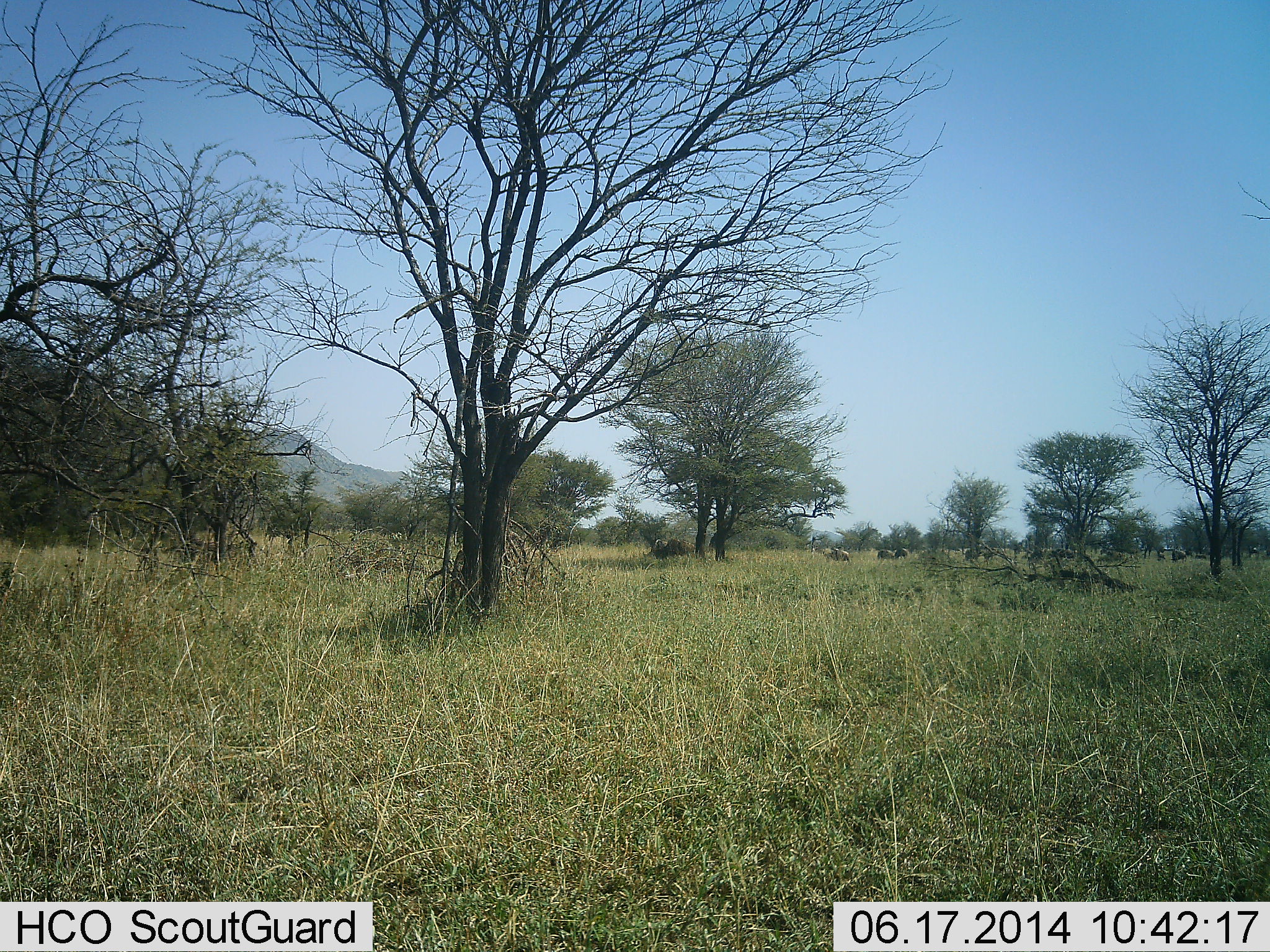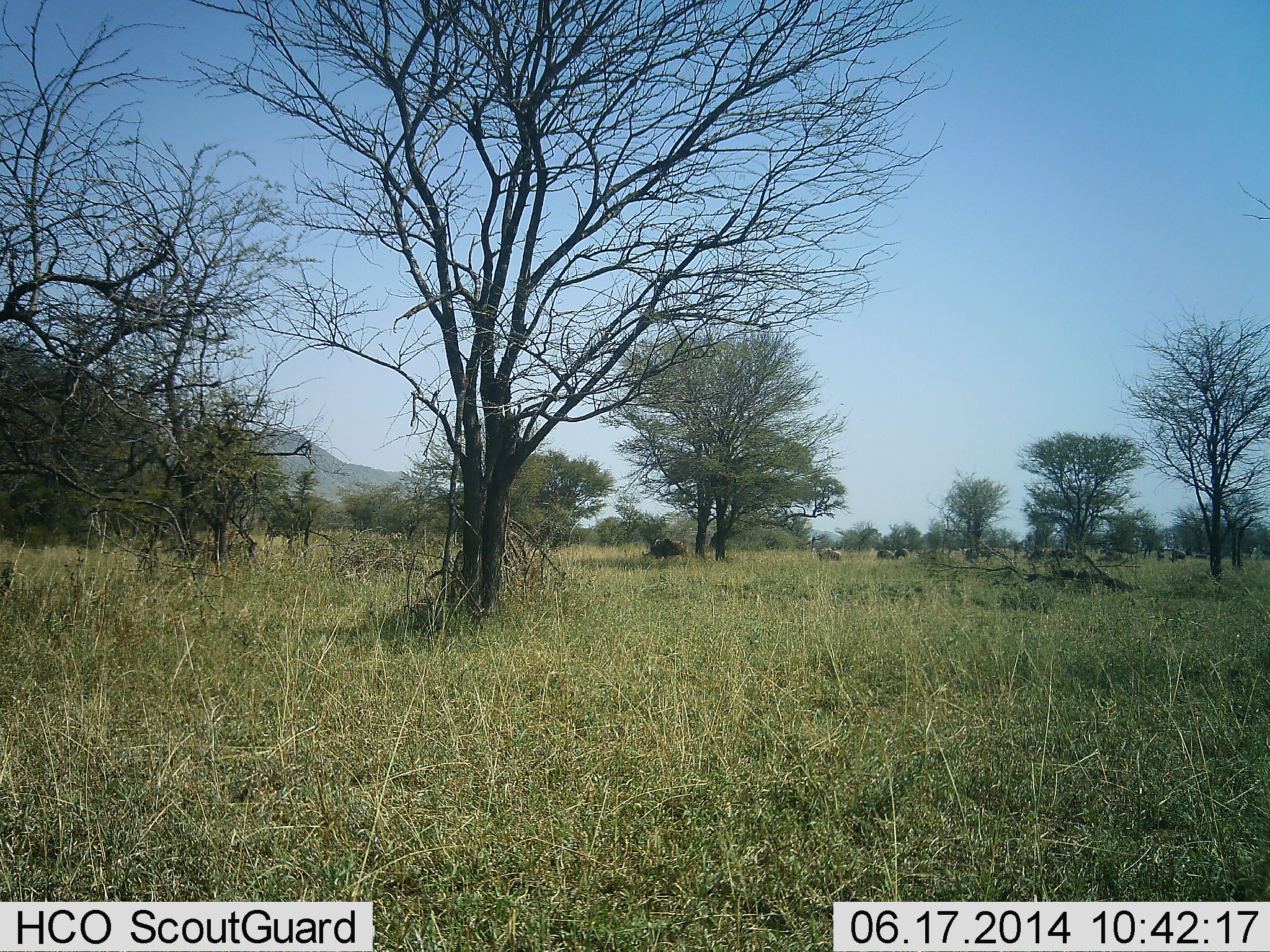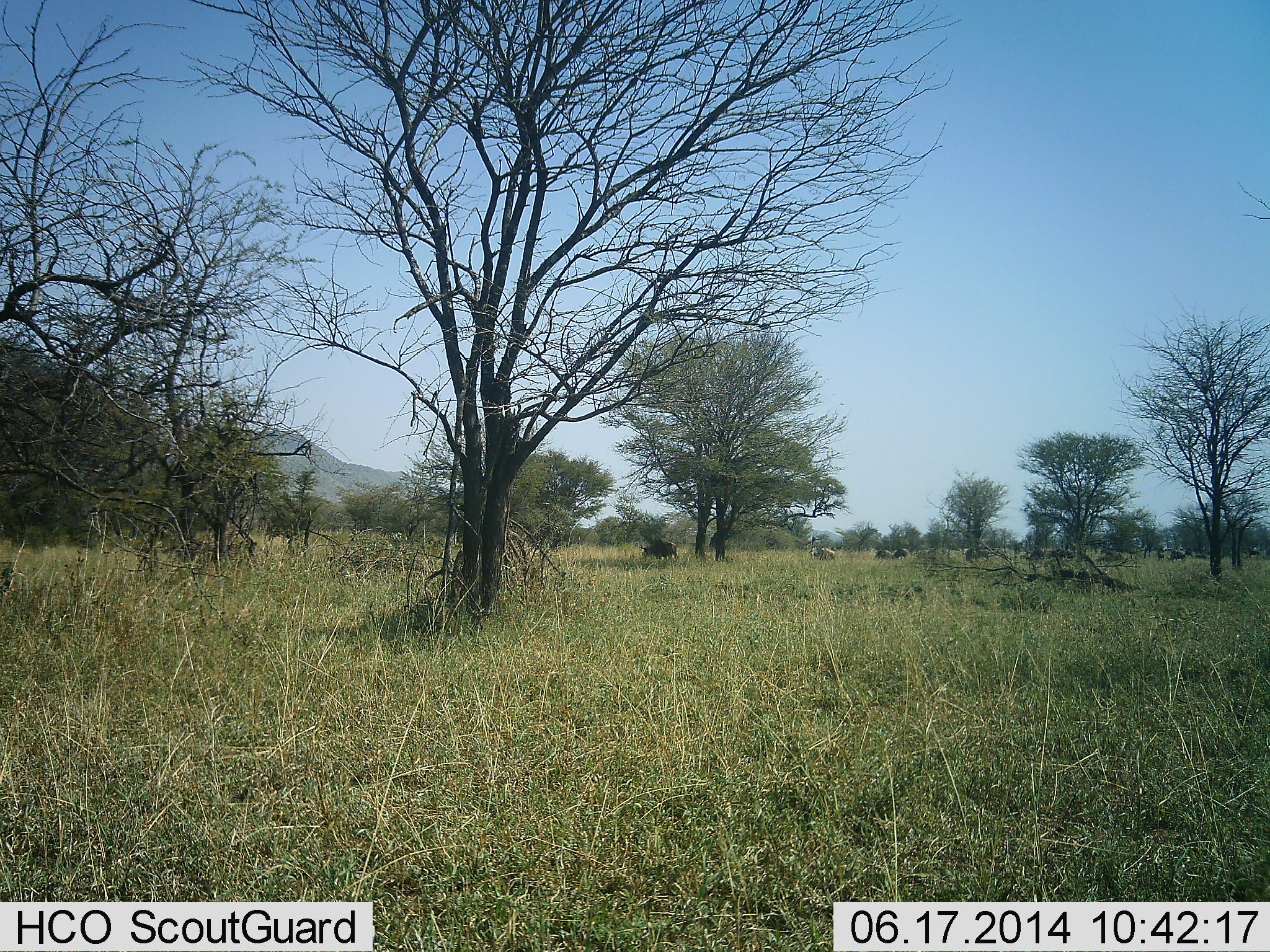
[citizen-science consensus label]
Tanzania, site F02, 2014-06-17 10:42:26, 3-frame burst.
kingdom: Animalia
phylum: Chordata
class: Mammalia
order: Artiodactyla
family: Bovidae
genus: Connochaetes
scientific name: Connochaetes taurinus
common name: blue wildebeest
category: wildebeest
Wildebeest (blue wildebeest) (Connochaetes taurinus), count 7. Behavior (volunteer vote fractions): standing 17%, resting 0%, moving 83%, interacting 0%. Young present (vote fraction): 0%. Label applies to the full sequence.